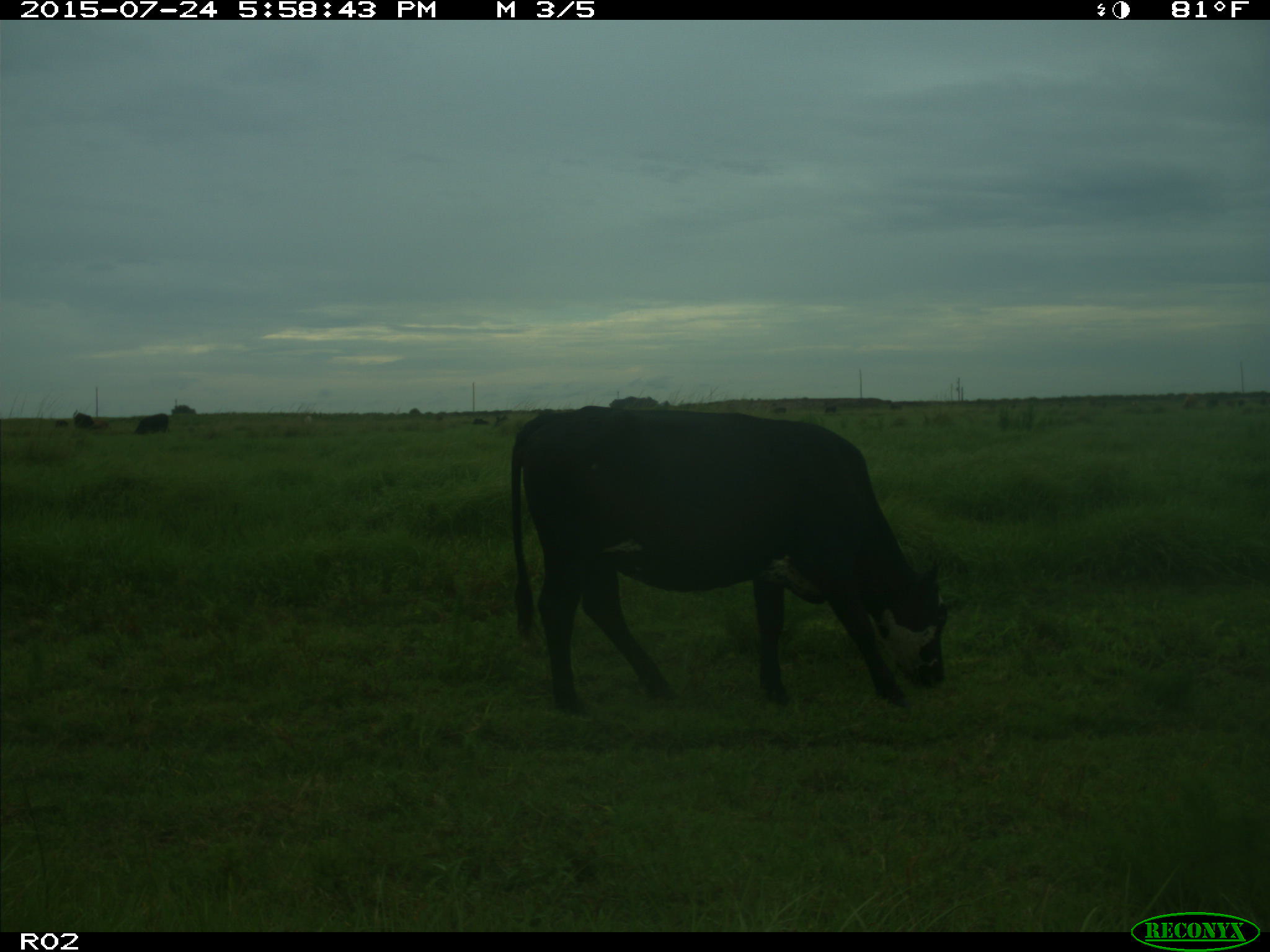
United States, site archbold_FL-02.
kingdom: Animalia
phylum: Chordata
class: Mammalia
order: Artiodactyla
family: Bovidae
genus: Bos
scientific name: Bos taurus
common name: domestic cow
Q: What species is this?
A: Bos taurus (domestic cow).